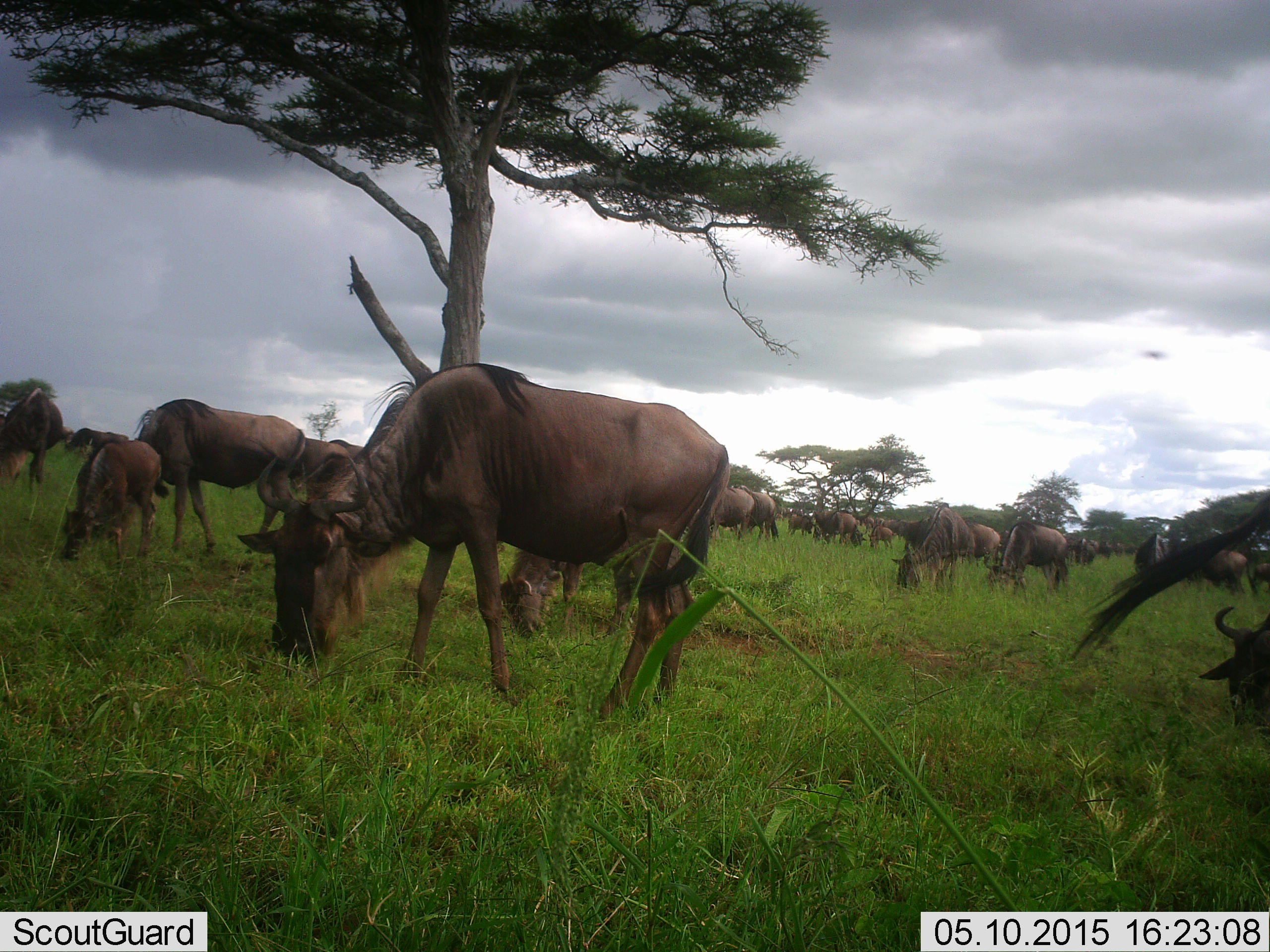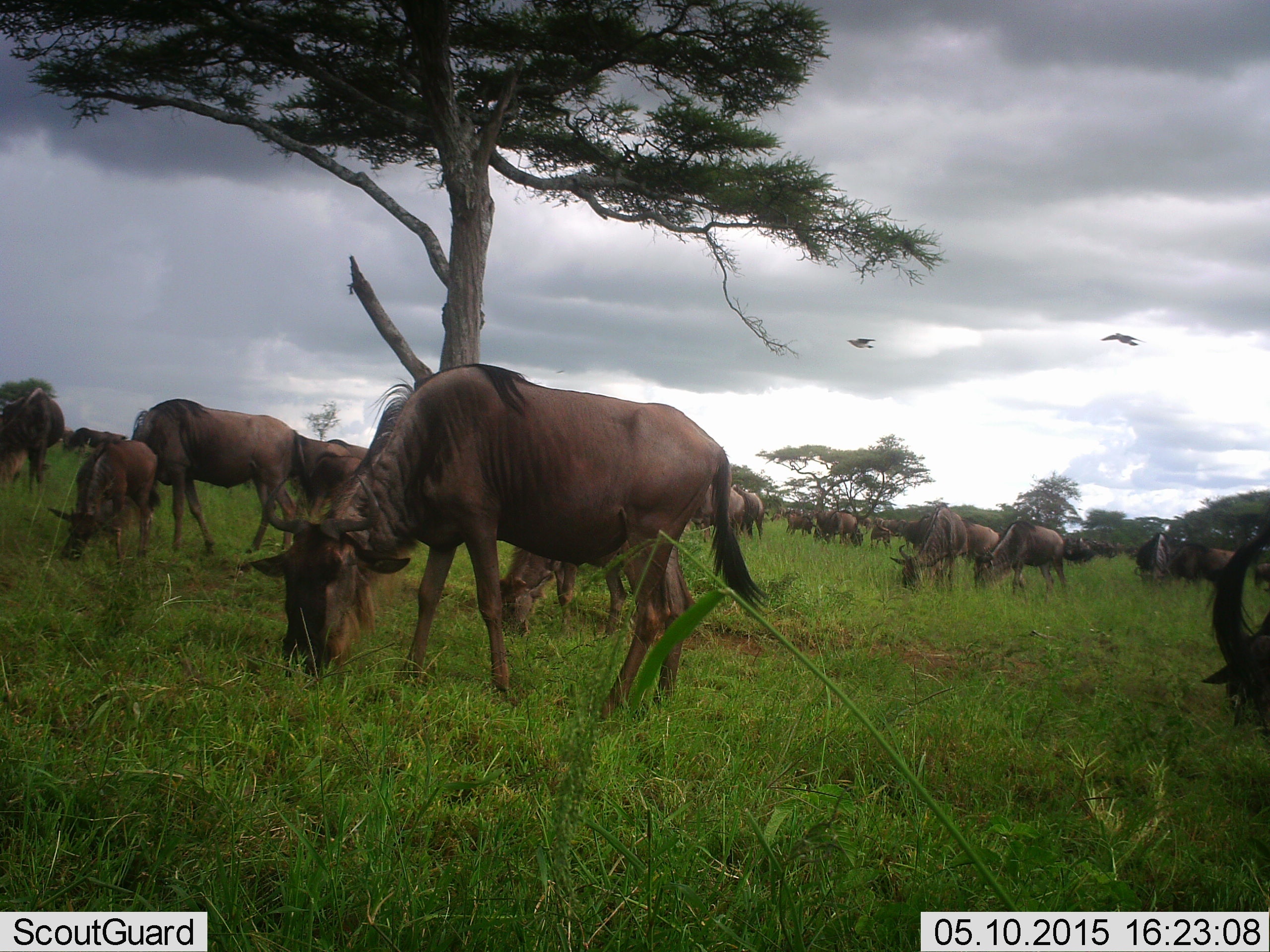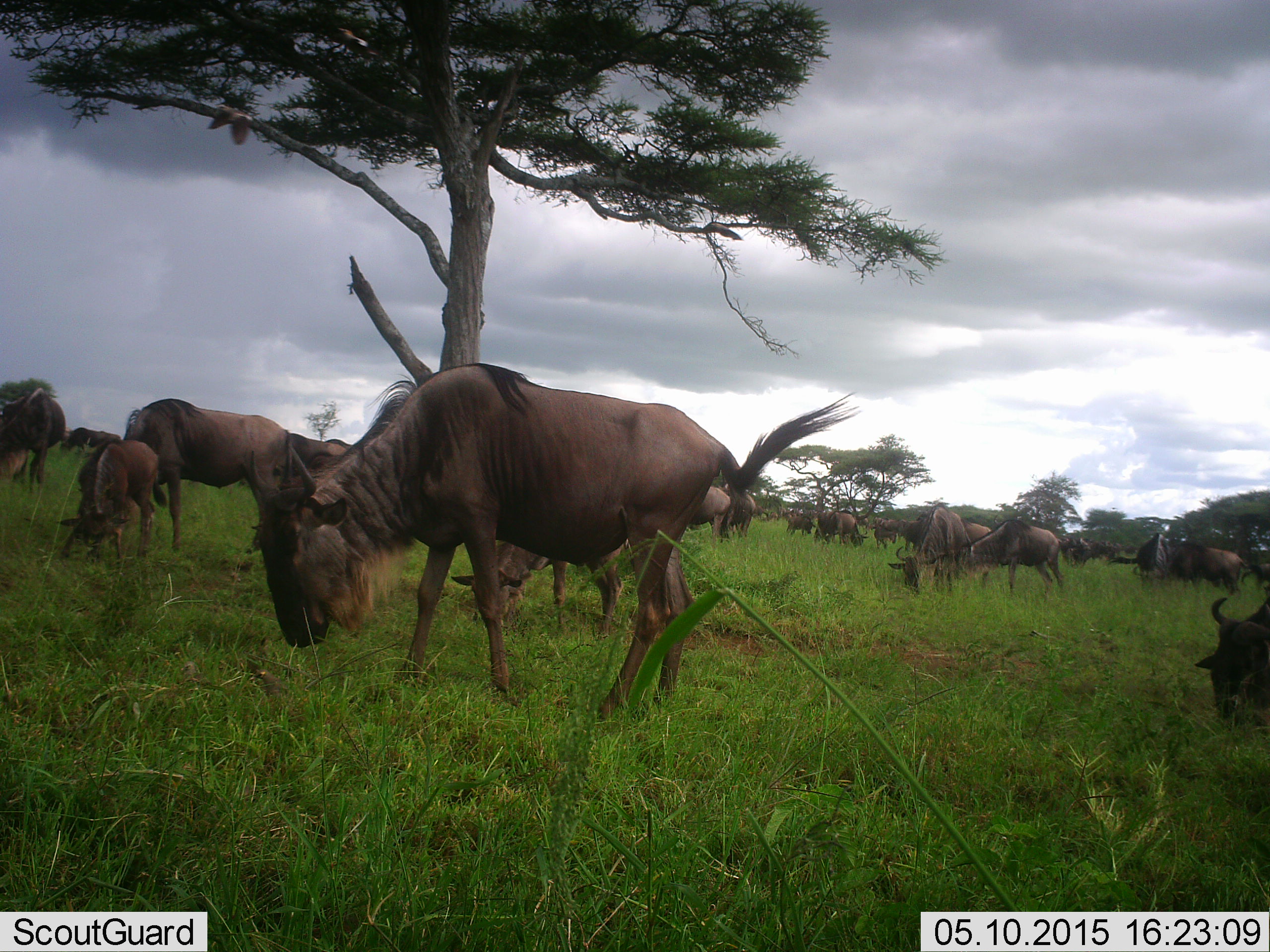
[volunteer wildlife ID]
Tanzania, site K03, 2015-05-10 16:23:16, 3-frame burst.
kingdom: Animalia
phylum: Chordata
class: Aves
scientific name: Aves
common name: bird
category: otherbird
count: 2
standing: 0%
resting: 0%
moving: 100%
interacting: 0%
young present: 0%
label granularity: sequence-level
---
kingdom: Animalia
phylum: Chordata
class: Mammalia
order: Artiodactyla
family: Bovidae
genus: Connochaetes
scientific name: Connochaetes taurinus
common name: blue wildebeest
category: wildebeest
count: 11-50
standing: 44%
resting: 0%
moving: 22%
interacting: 6%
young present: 44%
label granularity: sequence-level